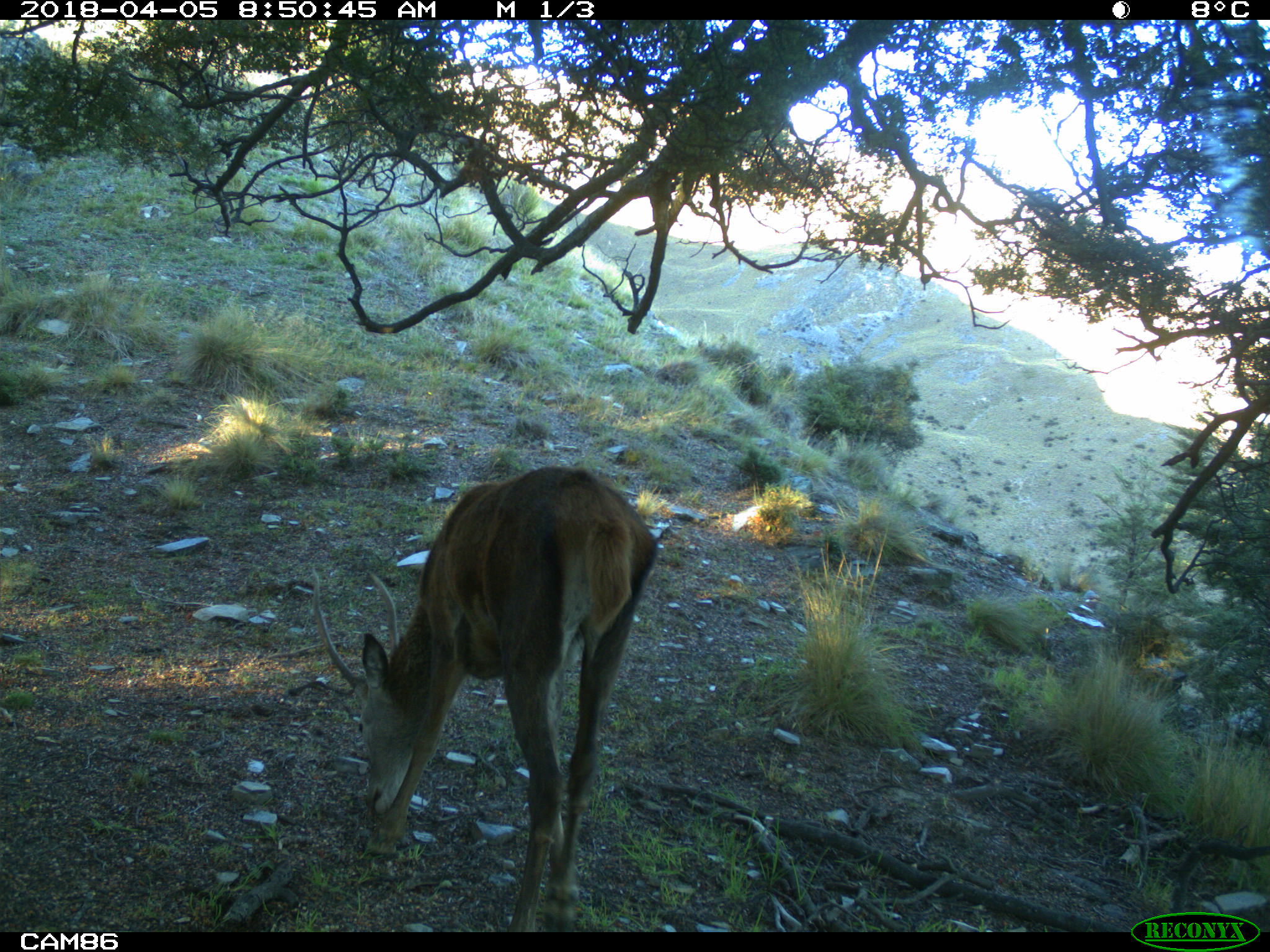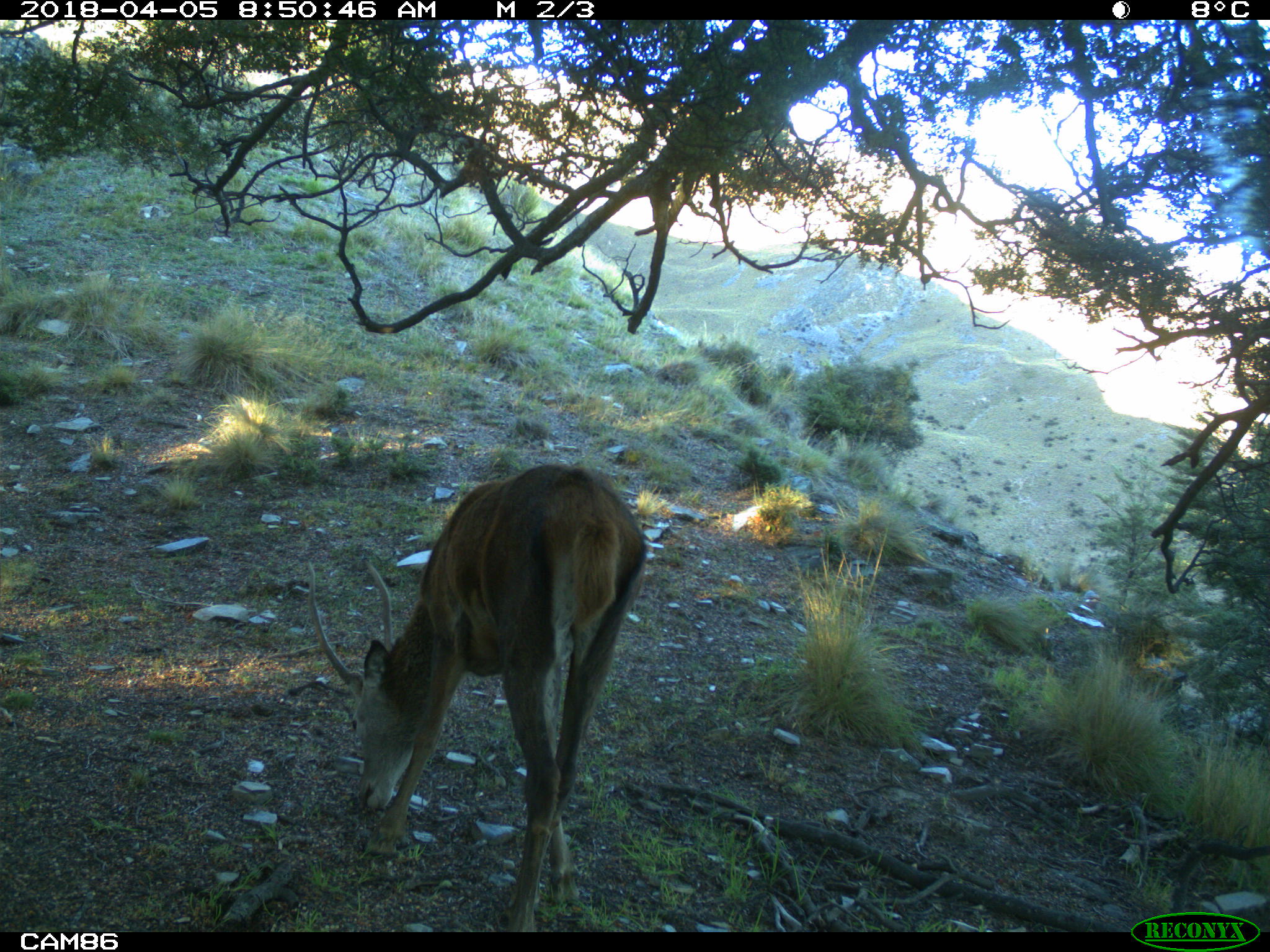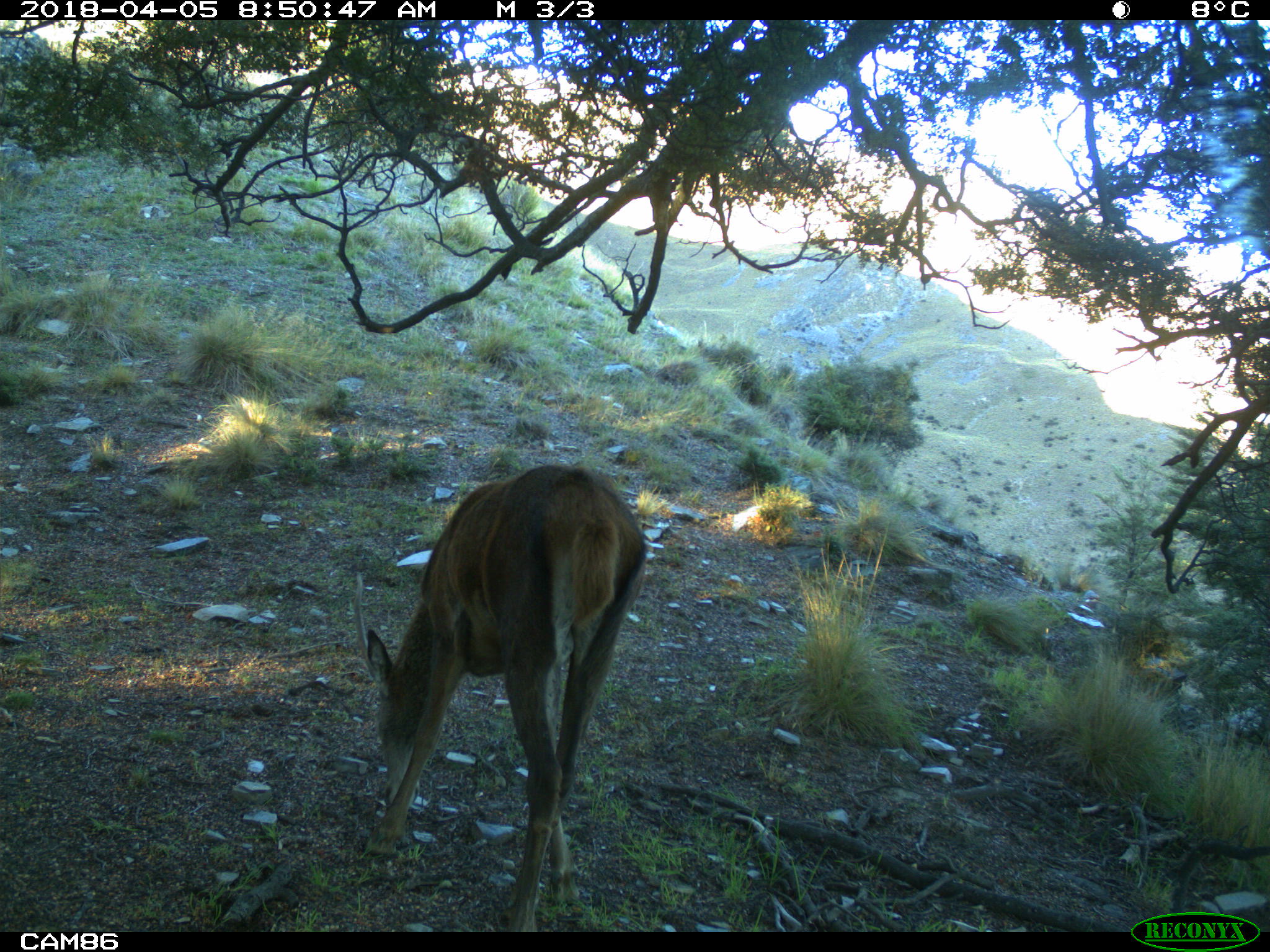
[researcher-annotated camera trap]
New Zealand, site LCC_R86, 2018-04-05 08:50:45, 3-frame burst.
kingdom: Animalia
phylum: Chordata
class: Mammalia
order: Artiodactyla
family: Cervidae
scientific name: Cervidae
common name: deer